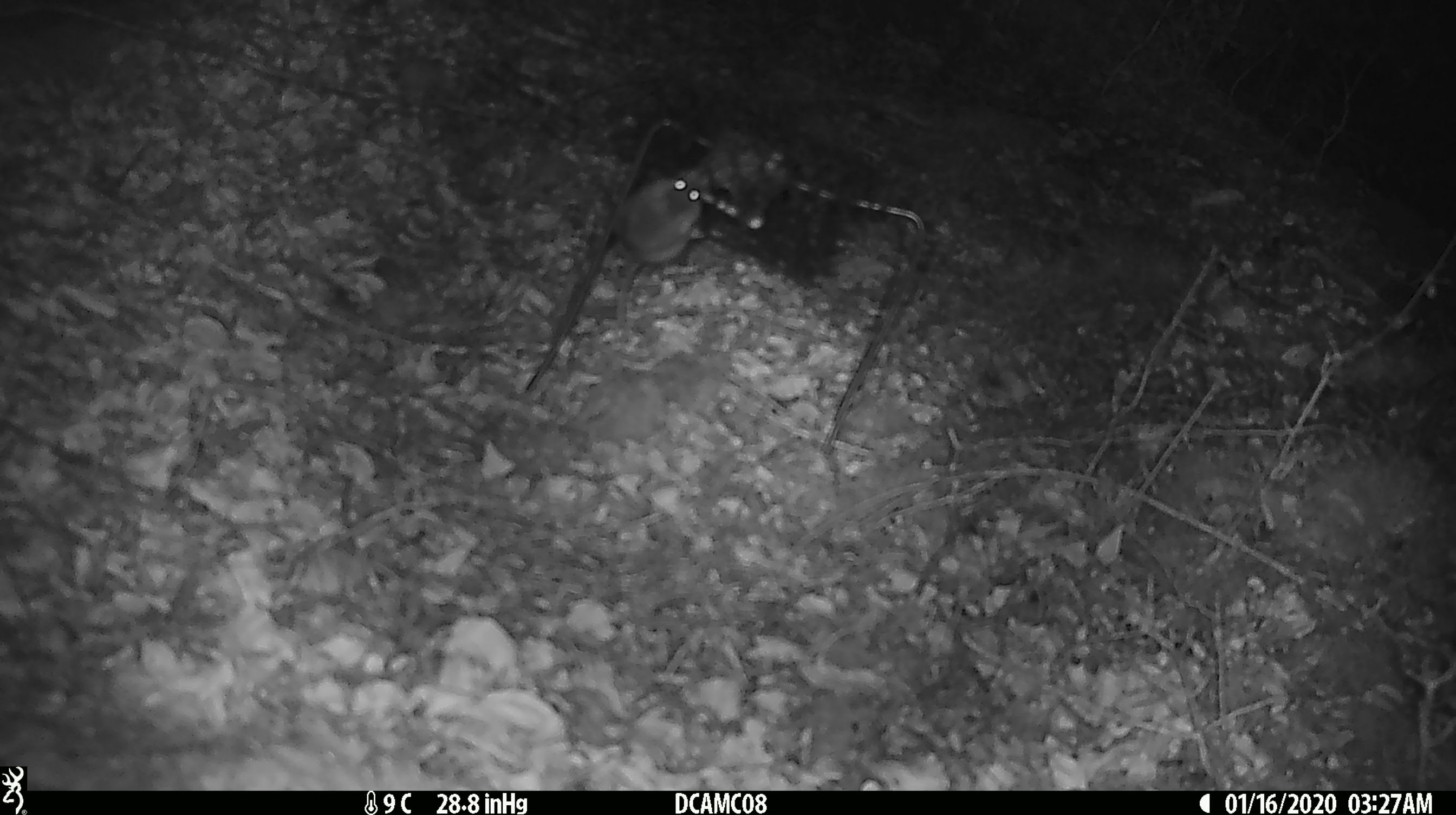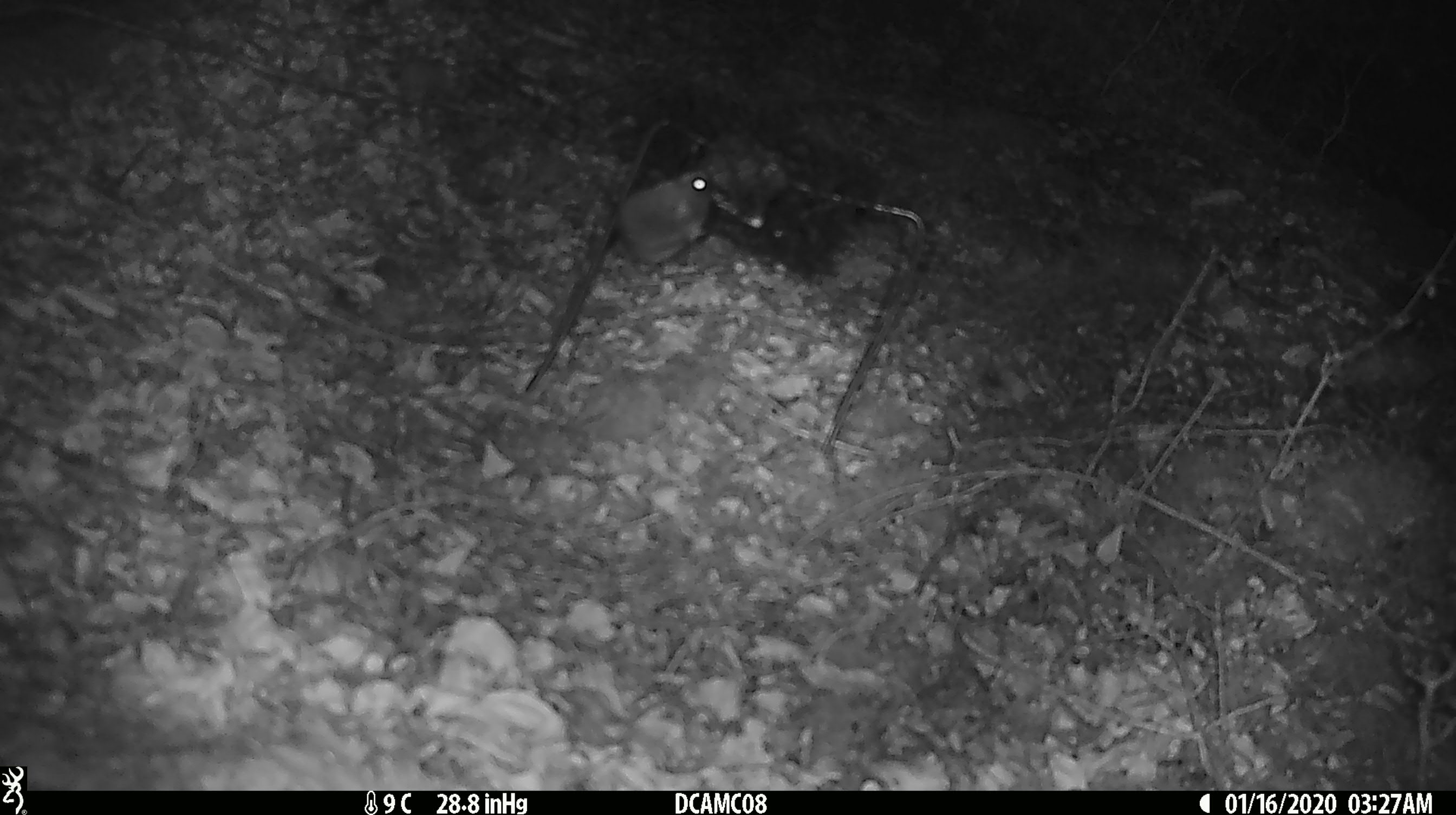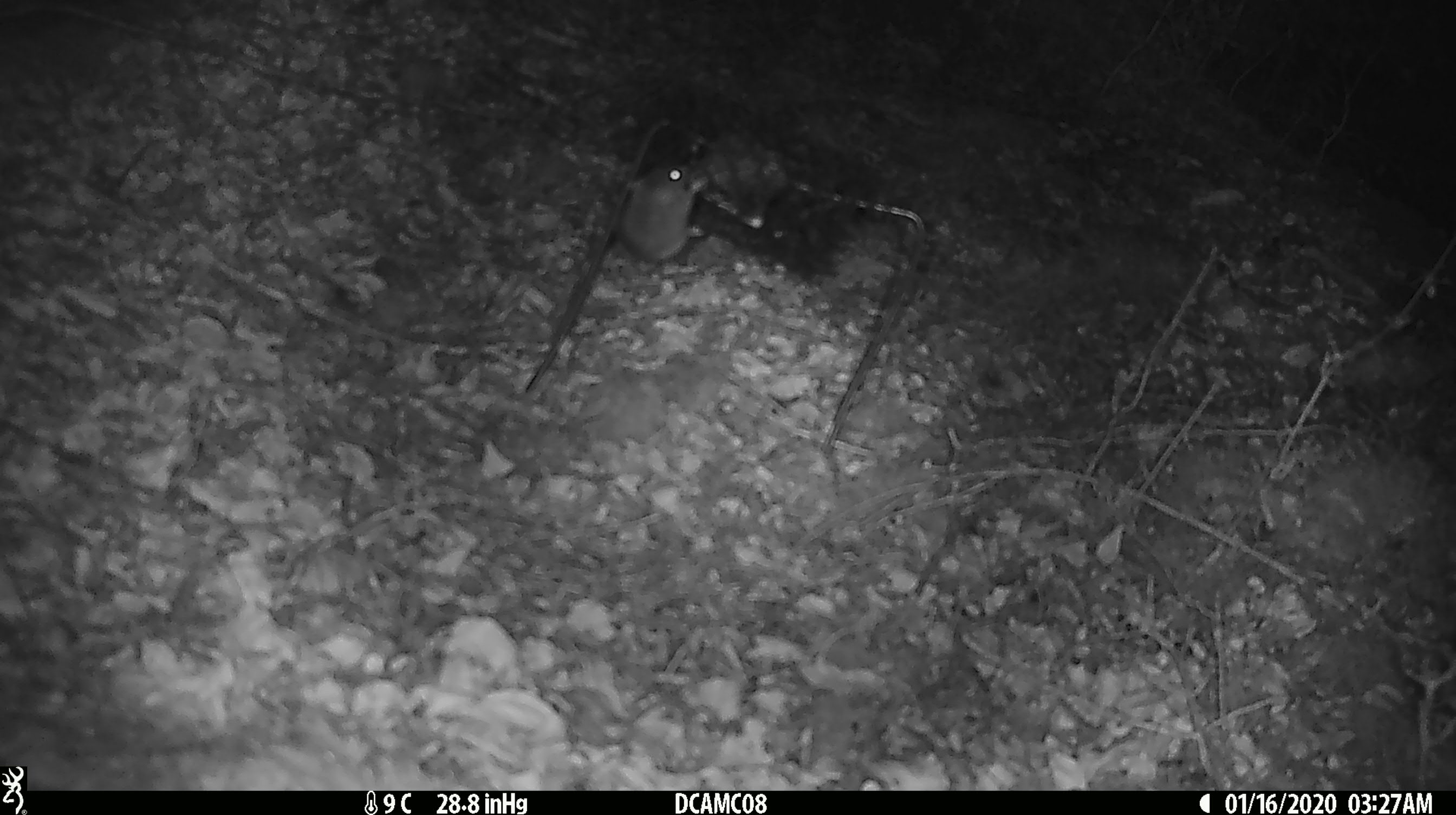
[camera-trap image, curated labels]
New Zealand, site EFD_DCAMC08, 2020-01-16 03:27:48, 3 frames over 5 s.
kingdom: Animalia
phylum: Chordata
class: Mammalia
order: Rodentia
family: Muridae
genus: Mus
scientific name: Mus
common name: mouse